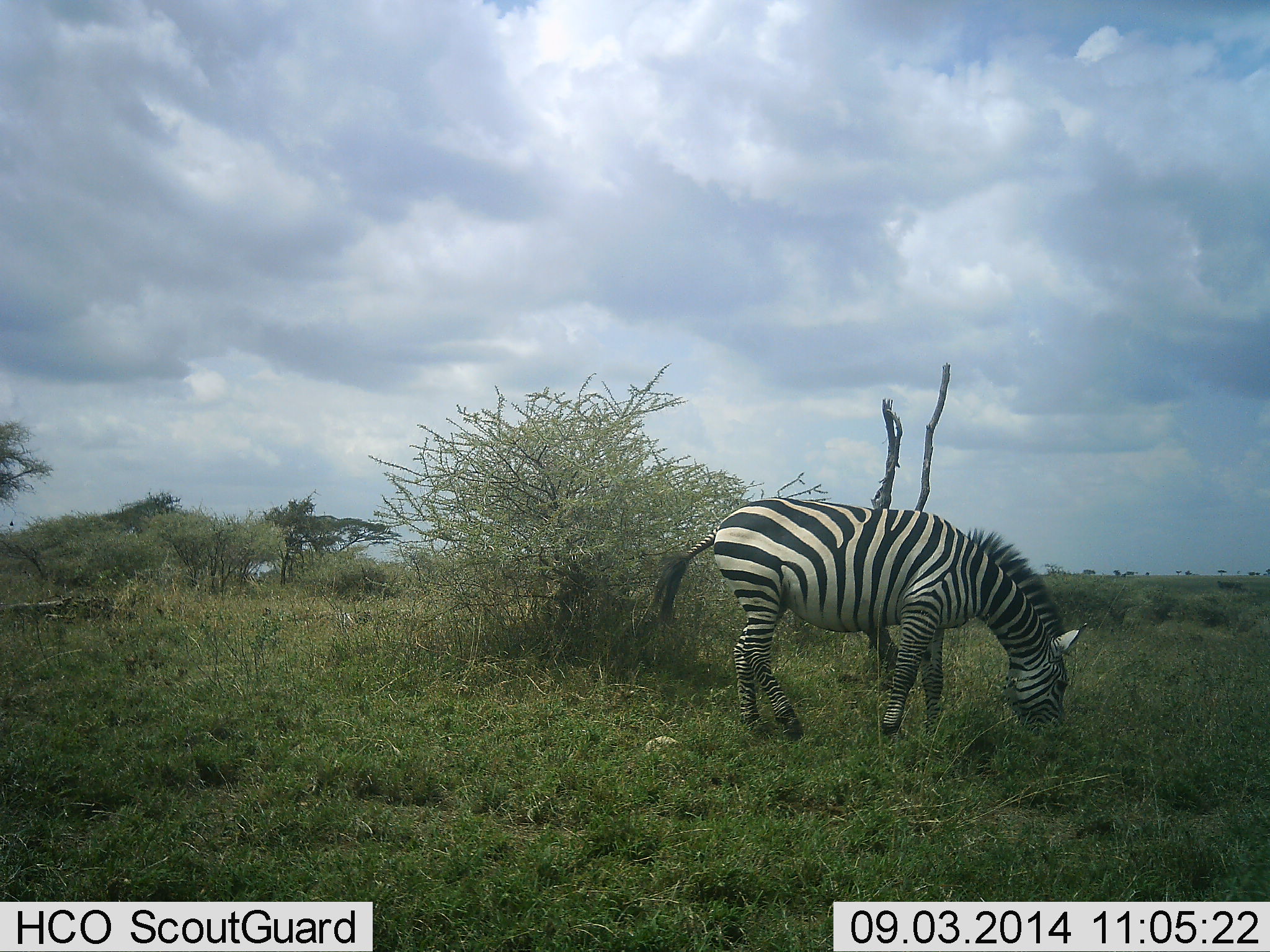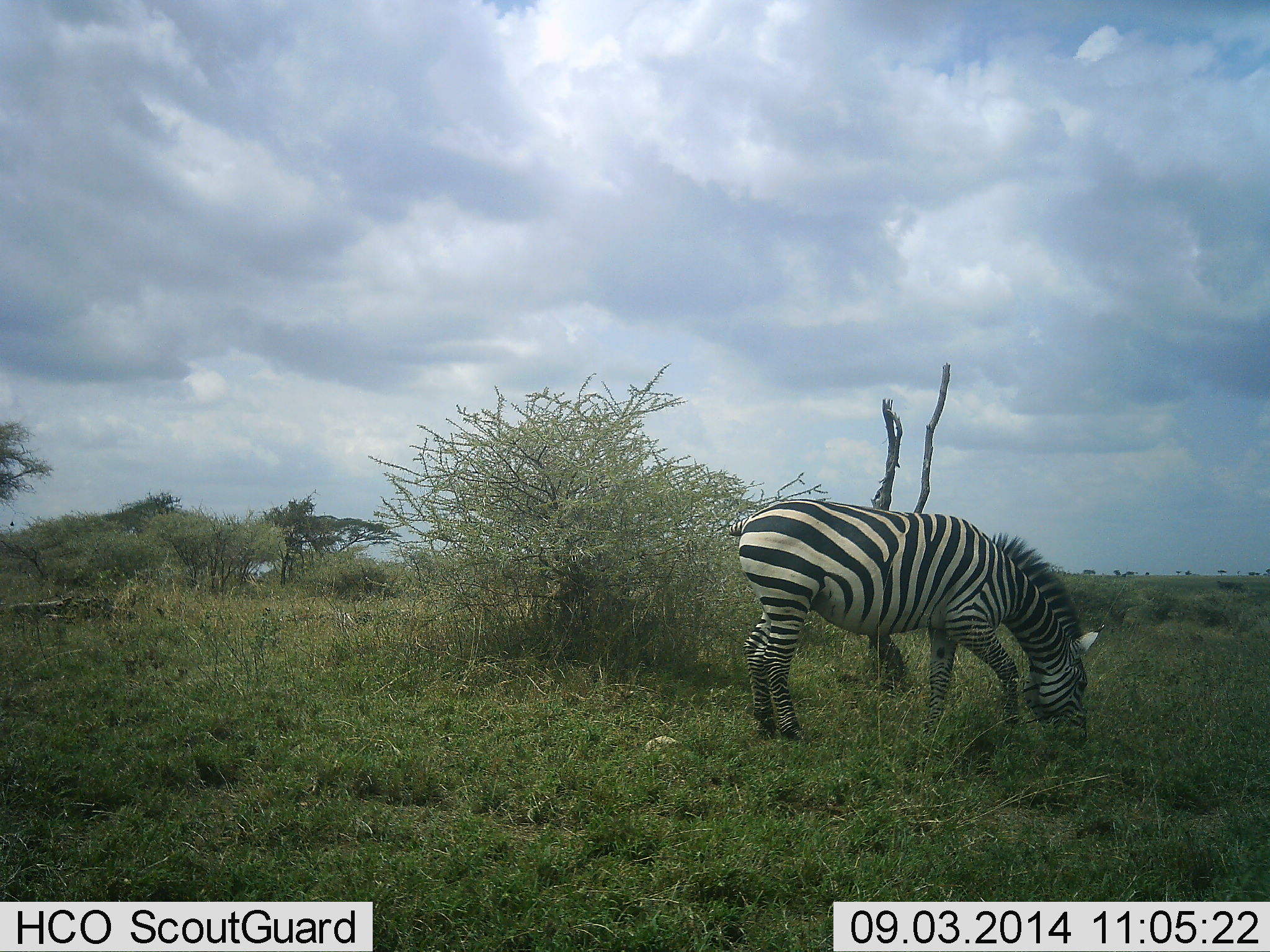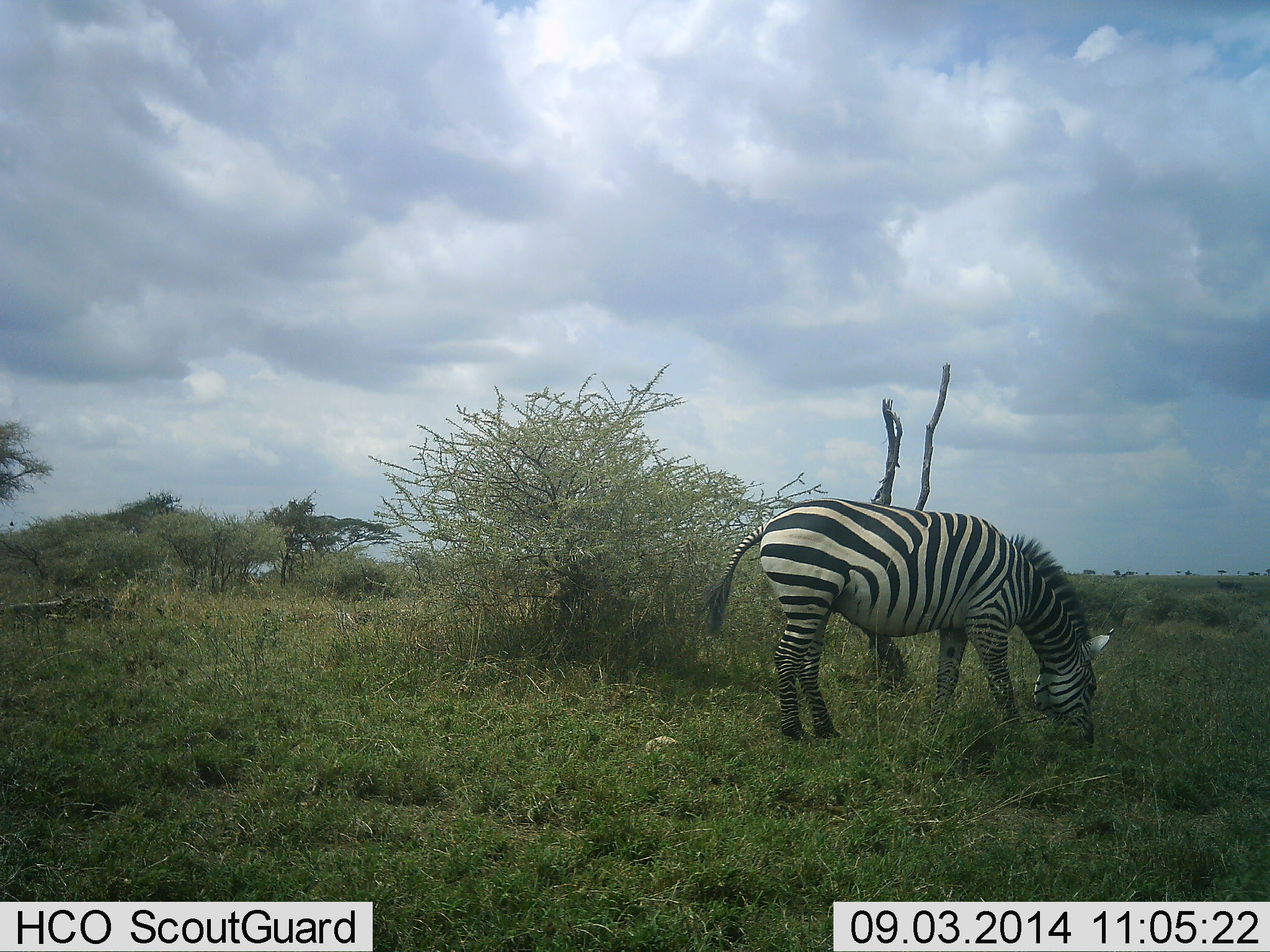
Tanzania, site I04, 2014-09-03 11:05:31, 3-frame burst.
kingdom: Animalia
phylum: Chordata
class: Mammalia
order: Perissodactyla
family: Equidae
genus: Equus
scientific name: Equus quagga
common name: plains zebra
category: zebra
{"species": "zebra (plains zebra) (Equus quagga)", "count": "1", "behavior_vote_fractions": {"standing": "0%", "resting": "0%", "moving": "20%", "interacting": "0%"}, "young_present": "0%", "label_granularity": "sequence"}